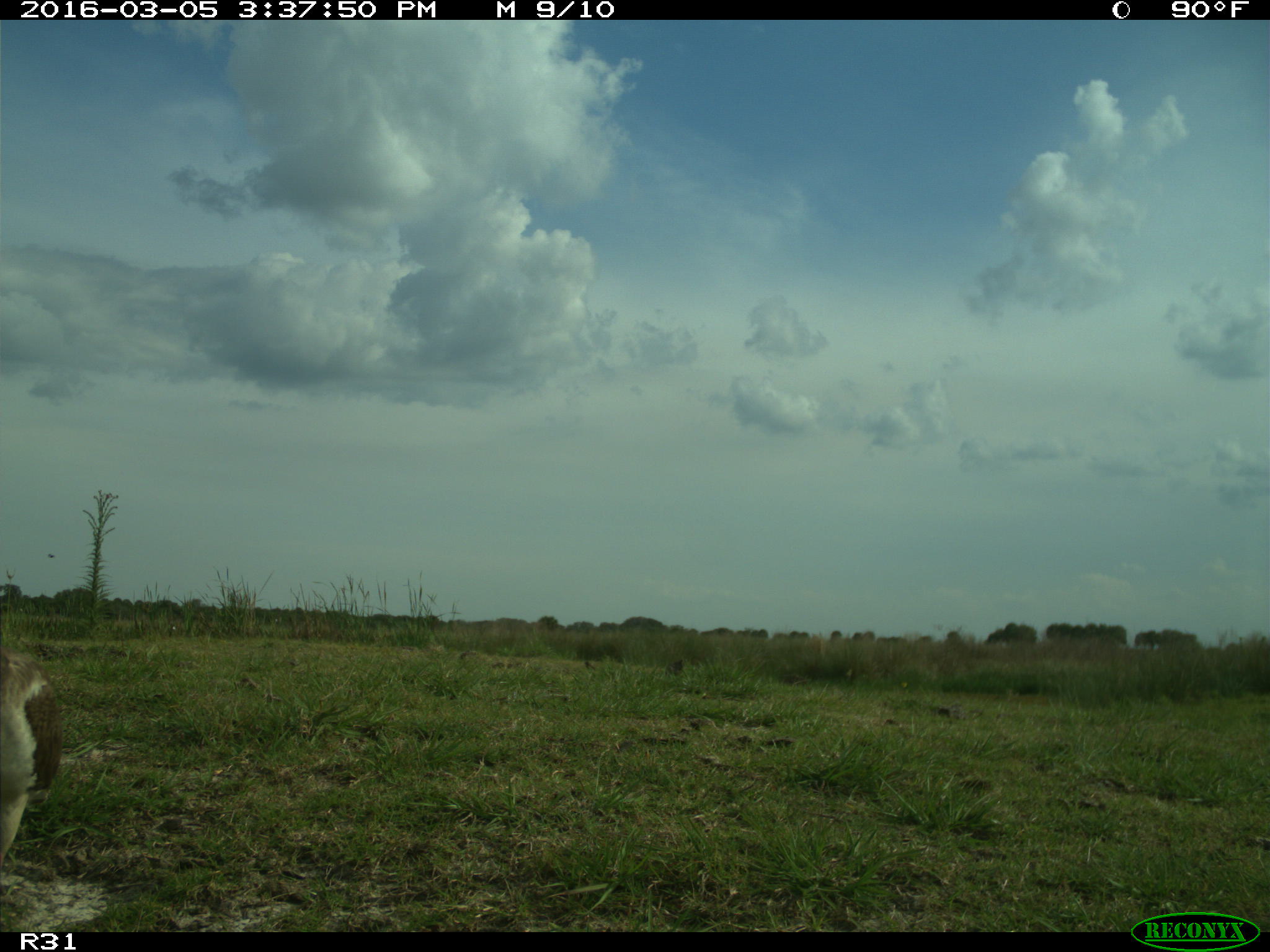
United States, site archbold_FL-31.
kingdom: Animalia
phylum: Chordata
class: Aves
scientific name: Aves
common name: birds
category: unidentified bird